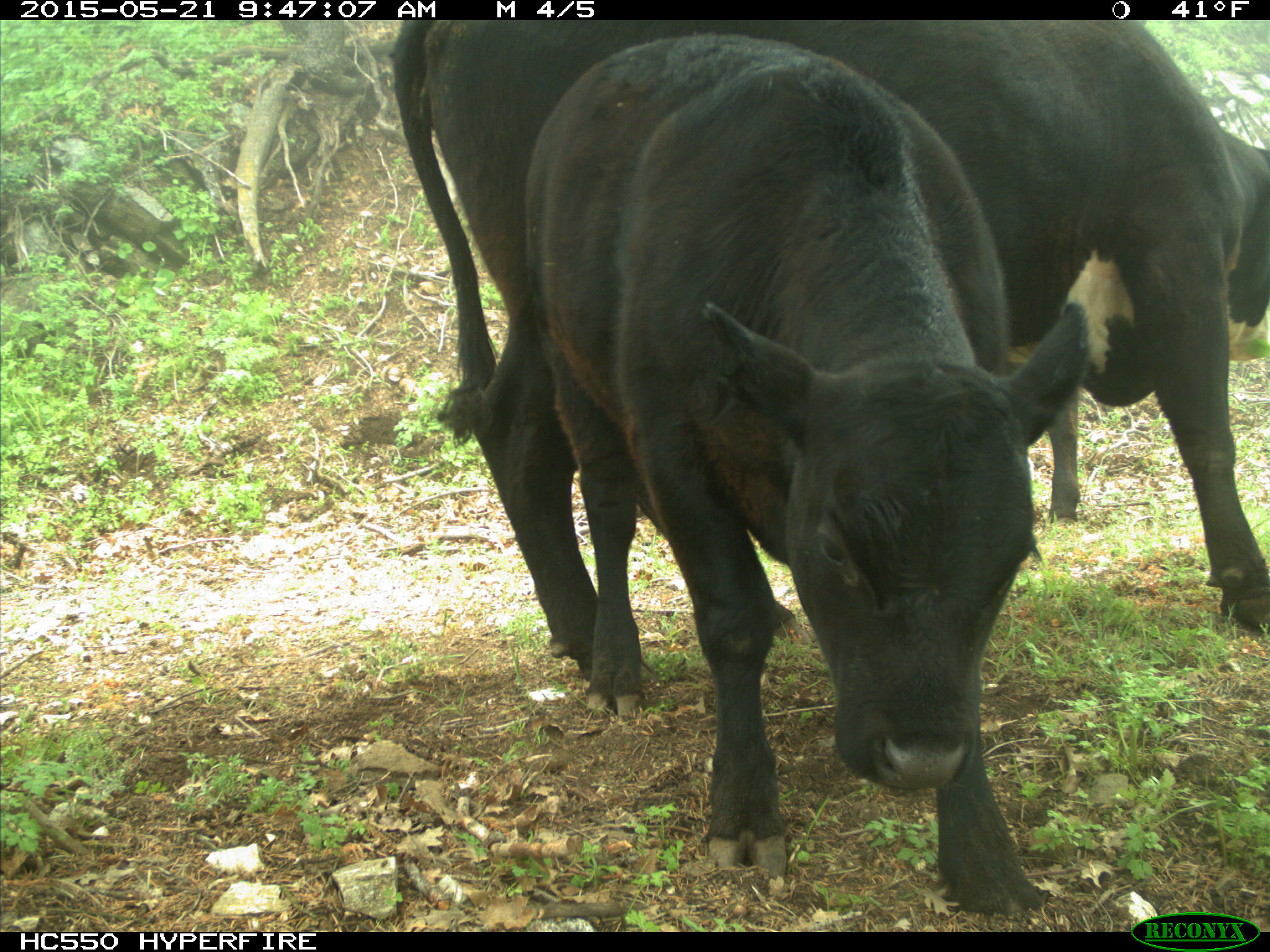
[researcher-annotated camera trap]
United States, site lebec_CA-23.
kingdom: Animalia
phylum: Chordata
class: Mammalia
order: Artiodactyla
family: Bovidae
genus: Bos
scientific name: Bos taurus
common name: domestic cow